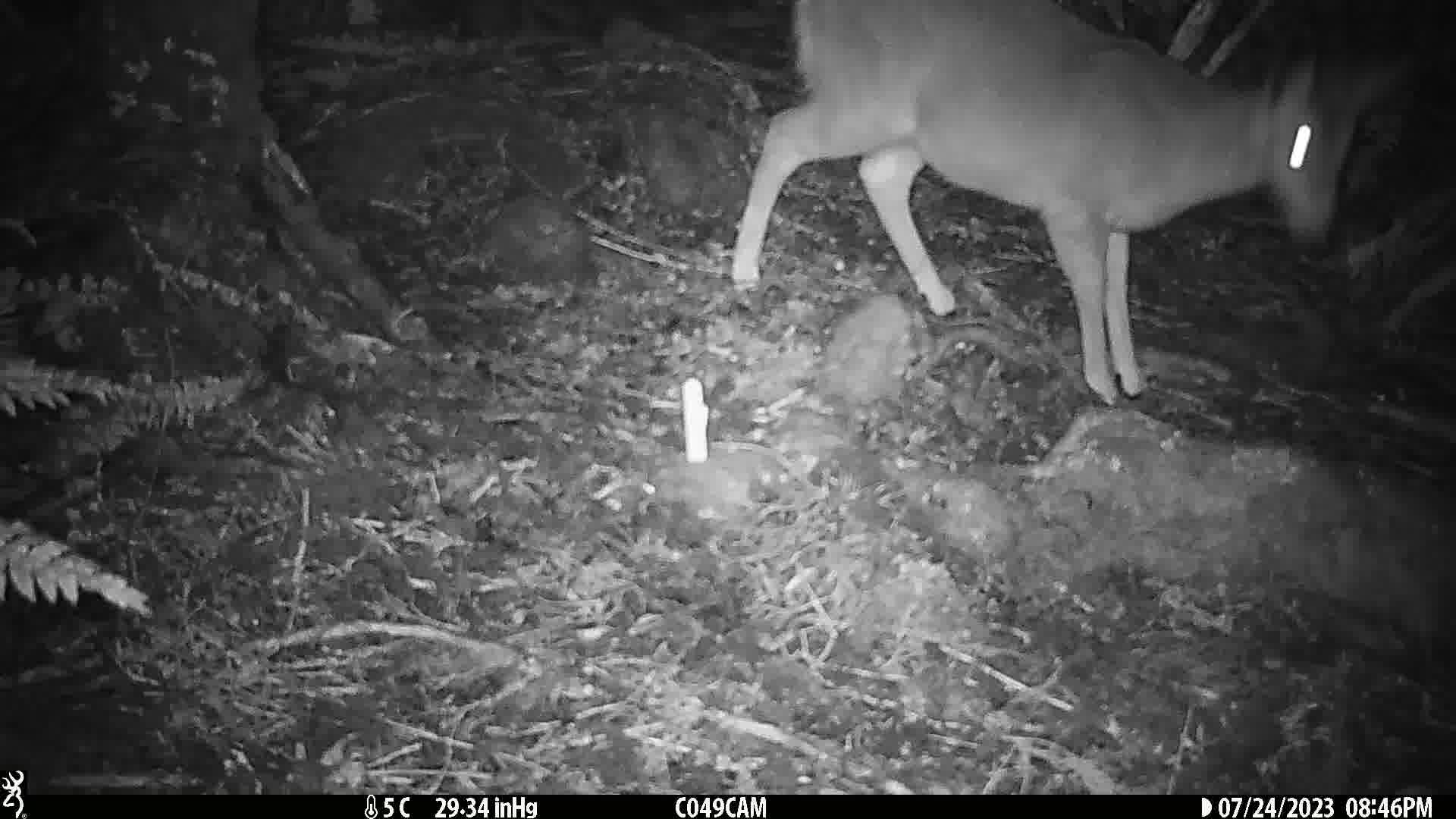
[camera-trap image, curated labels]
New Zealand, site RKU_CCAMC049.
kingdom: Animalia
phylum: Chordata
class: Mammalia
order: Artiodactyla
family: Cervidae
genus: Odocoileus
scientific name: Odocoileus virginianus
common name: white-tailed deer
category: white tailed deer